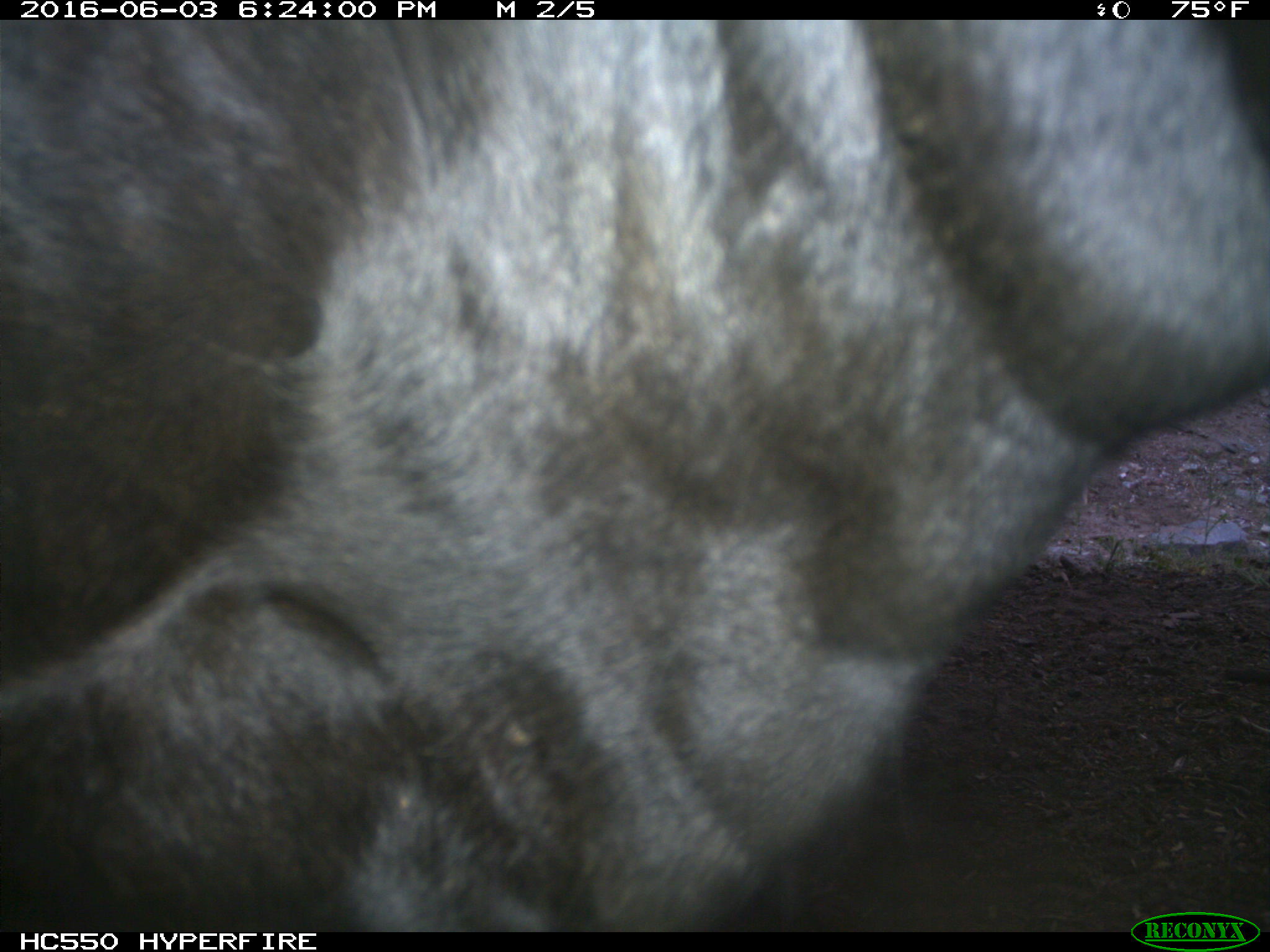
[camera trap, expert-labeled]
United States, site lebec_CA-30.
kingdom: Animalia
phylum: Chordata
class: Mammalia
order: Artiodactyla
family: Bovidae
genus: Bos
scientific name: Bos taurus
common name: domestic cow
Bos taurus (domestic cow).